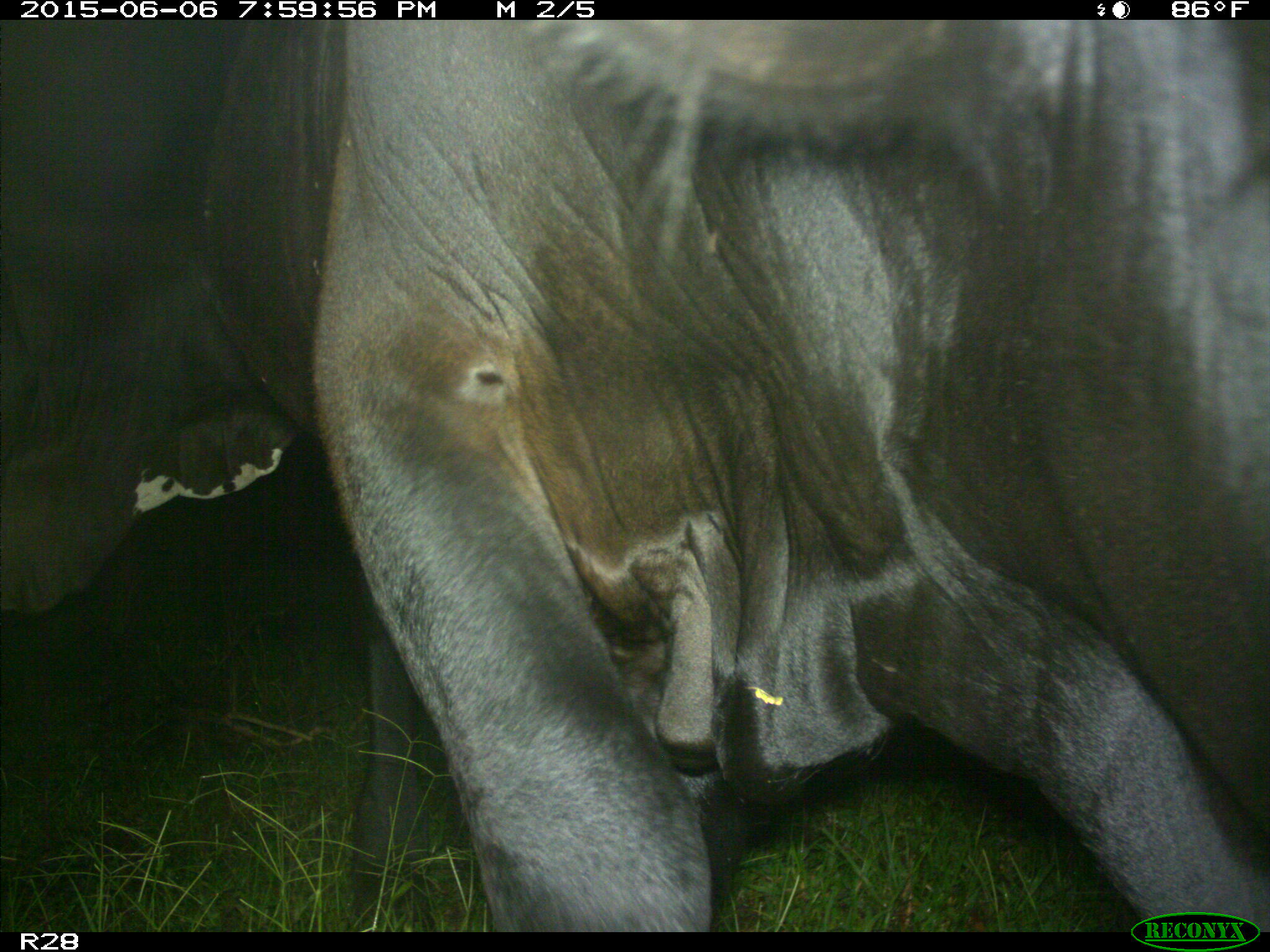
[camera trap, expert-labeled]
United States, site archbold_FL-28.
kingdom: Animalia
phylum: Chordata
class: Mammalia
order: Artiodactyla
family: Bovidae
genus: Bos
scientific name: Bos taurus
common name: domestic cow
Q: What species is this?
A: Bos taurus (domestic cow).